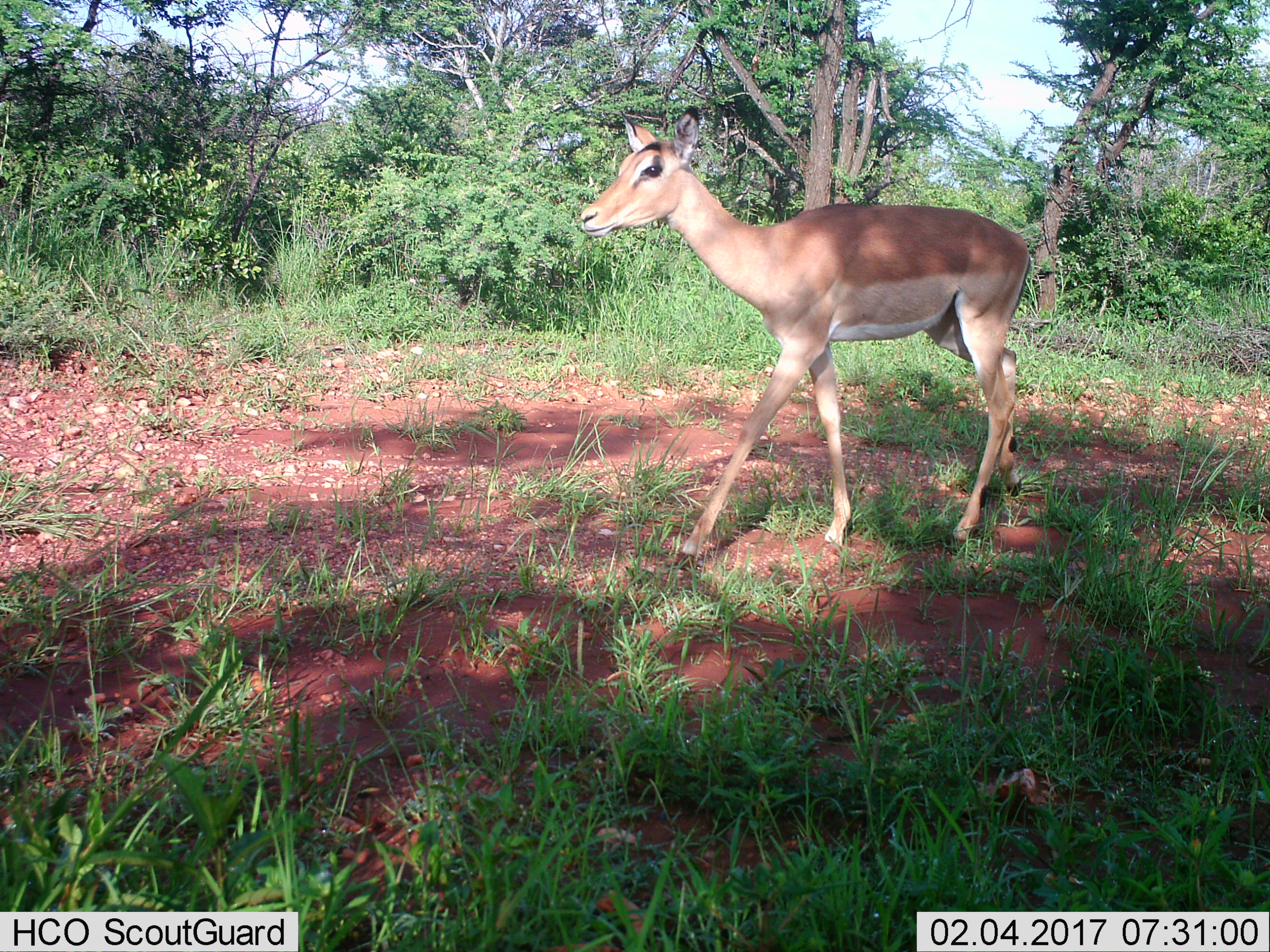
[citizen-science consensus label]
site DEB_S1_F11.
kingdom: Animalia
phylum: Chordata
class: Mammalia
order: Artiodactyla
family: Bovidae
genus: Aepyceros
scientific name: Aepyceros melampus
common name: impala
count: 1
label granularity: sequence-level